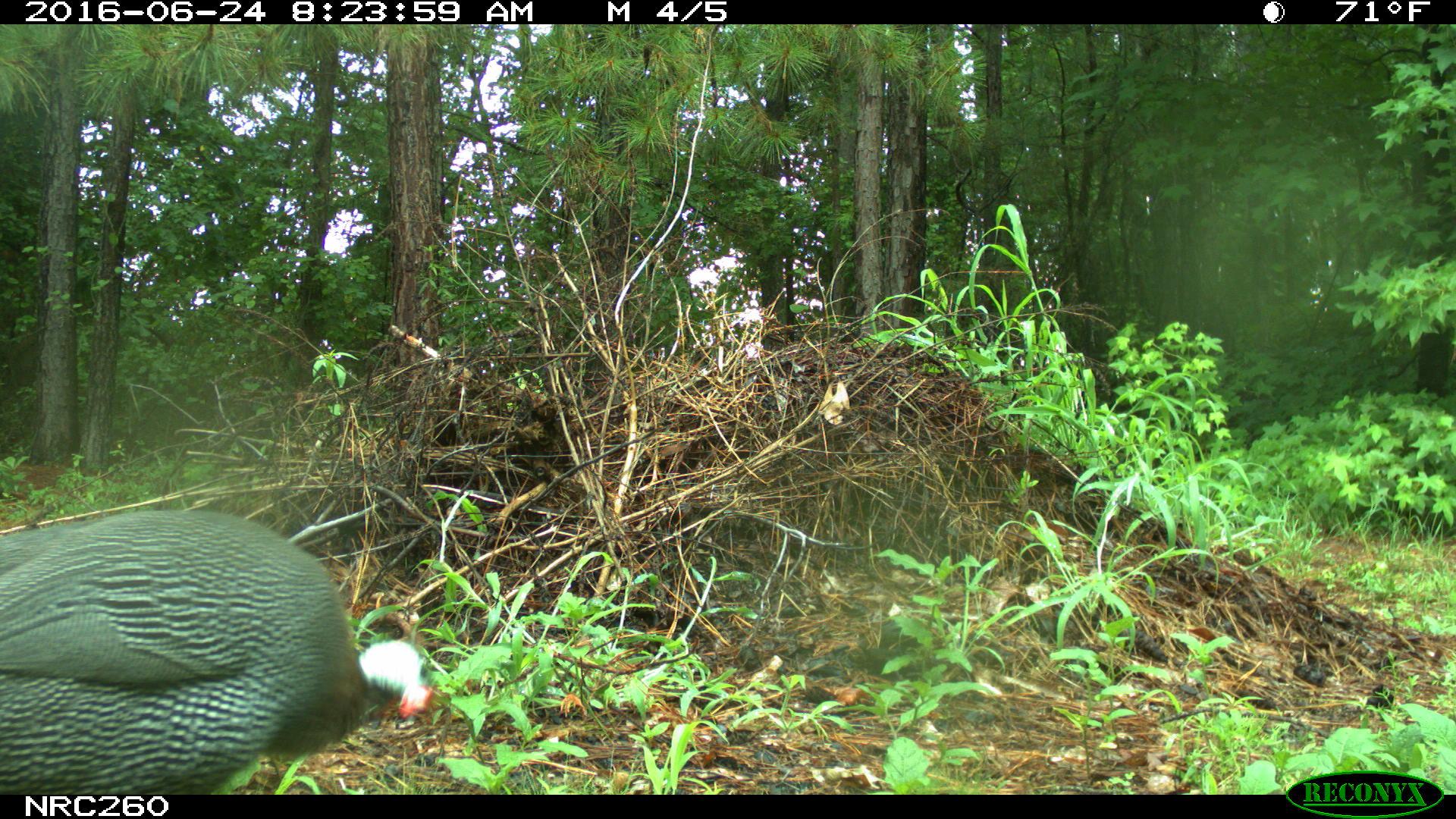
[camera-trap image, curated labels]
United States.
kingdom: Animalia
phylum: Chordata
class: Aves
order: Galliformes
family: Phasianidae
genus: Meleagris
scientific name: Meleagris gallopavo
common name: wild turkey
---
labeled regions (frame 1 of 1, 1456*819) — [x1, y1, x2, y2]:
Wild Turkey: [3, 493, 442, 798]